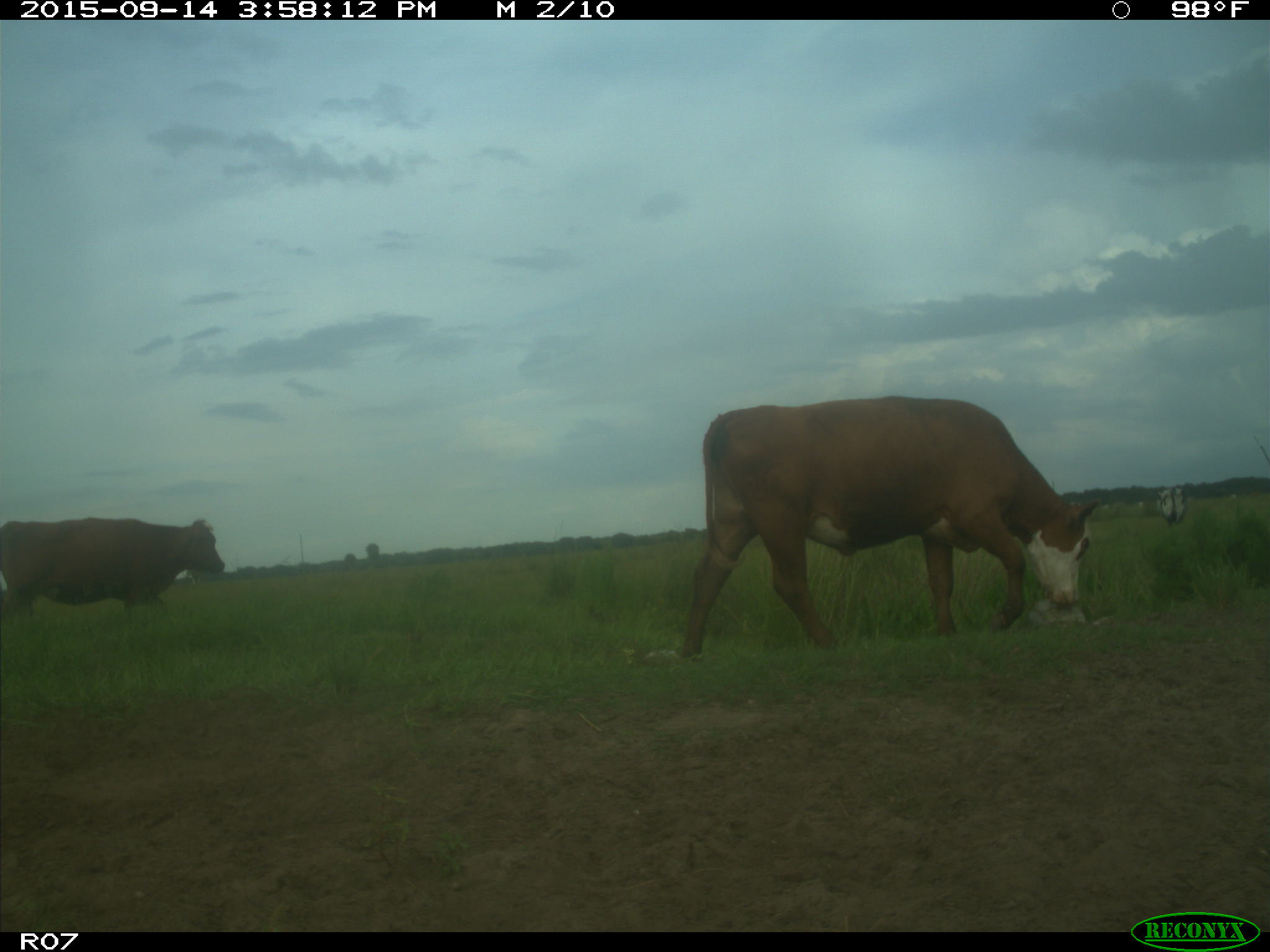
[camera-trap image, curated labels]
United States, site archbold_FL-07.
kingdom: Animalia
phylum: Chordata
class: Mammalia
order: Artiodactyla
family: Bovidae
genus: Bos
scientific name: Bos taurus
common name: domestic cow